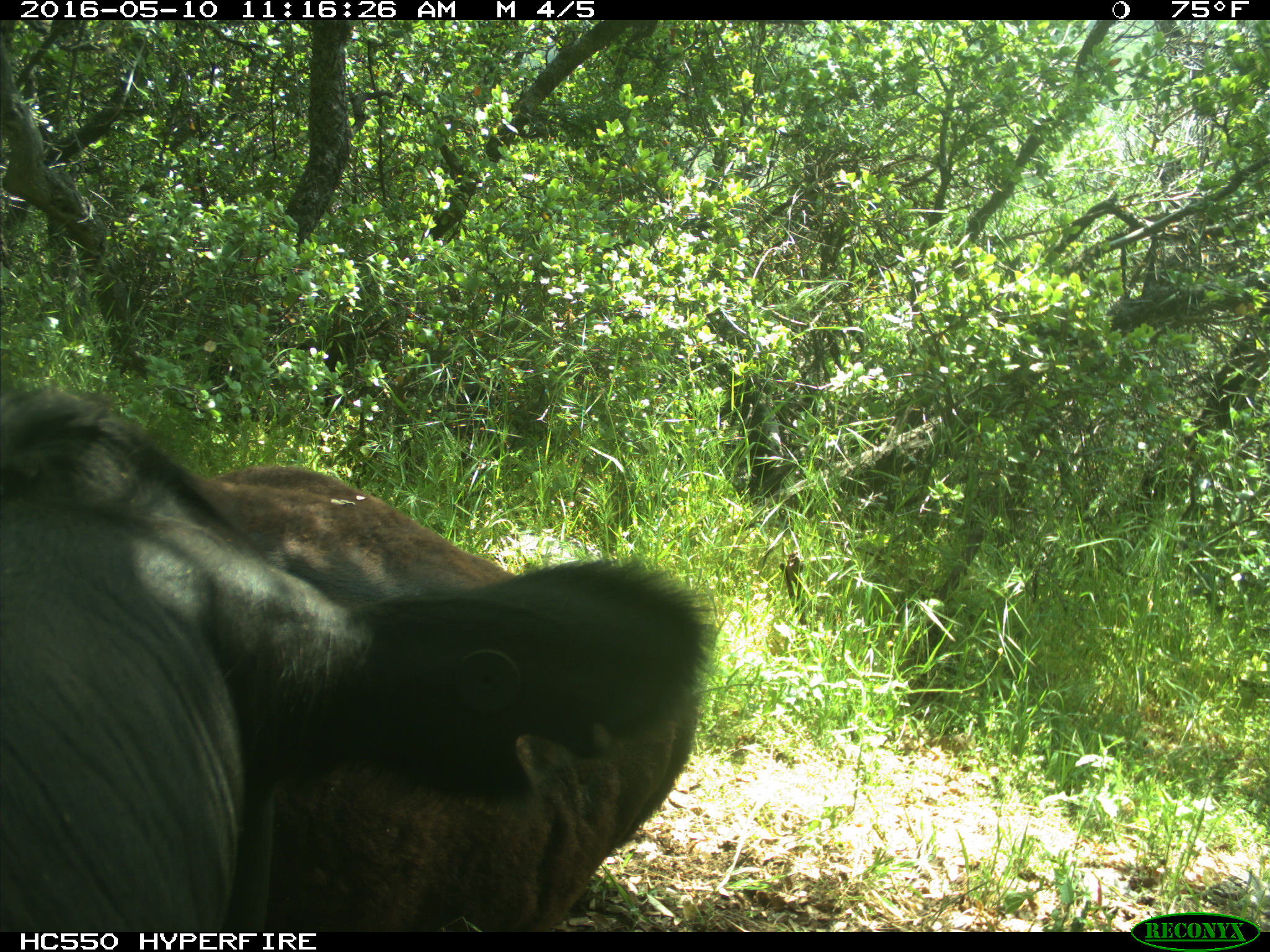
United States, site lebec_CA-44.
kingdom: Animalia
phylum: Chordata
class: Mammalia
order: Artiodactyla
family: Bovidae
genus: Bos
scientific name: Bos taurus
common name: domestic cow